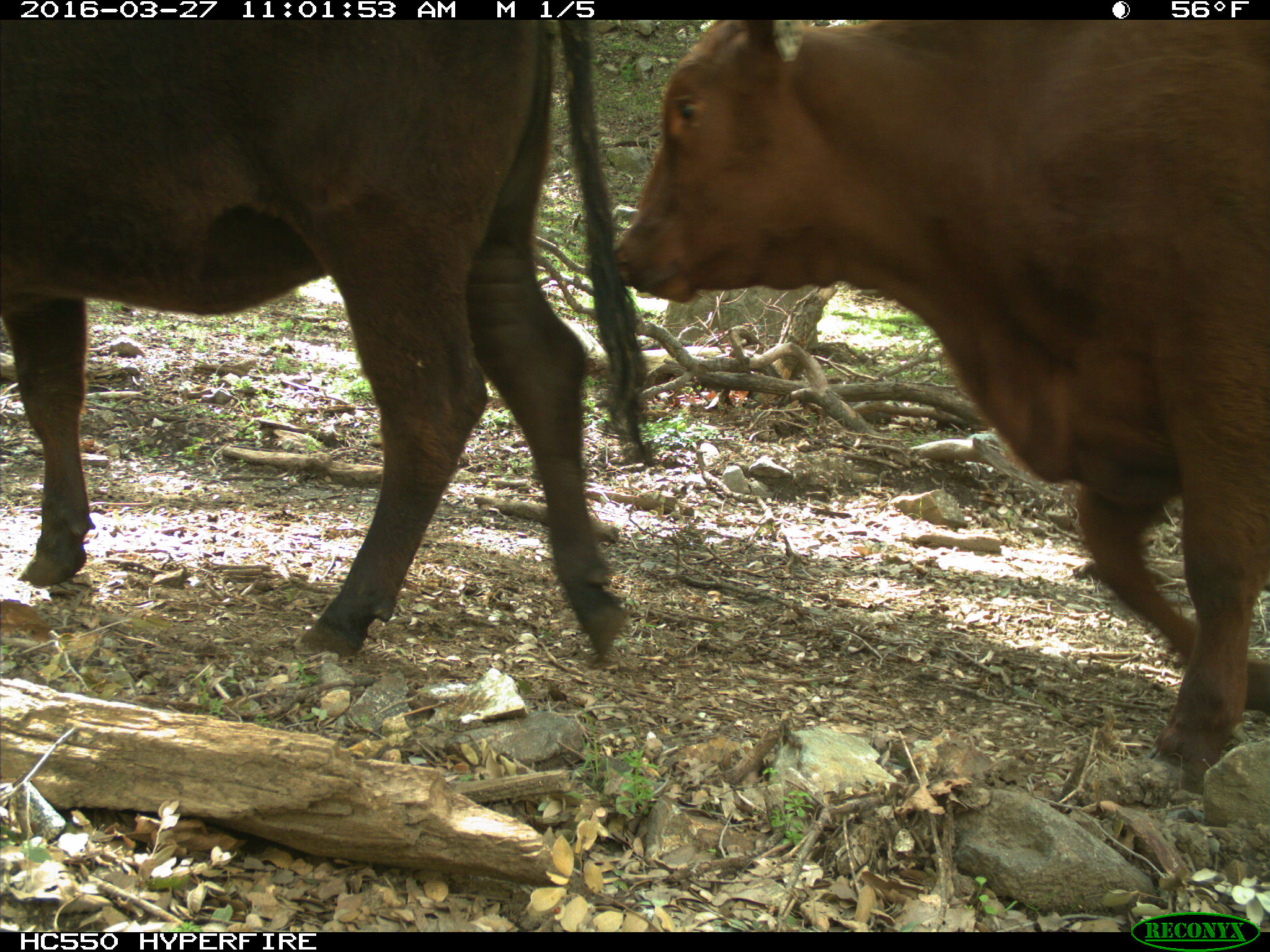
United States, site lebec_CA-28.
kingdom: Animalia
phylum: Chordata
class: Mammalia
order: Artiodactyla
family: Bovidae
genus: Bos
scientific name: Bos taurus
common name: domestic cow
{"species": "Bos taurus (domestic cow)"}